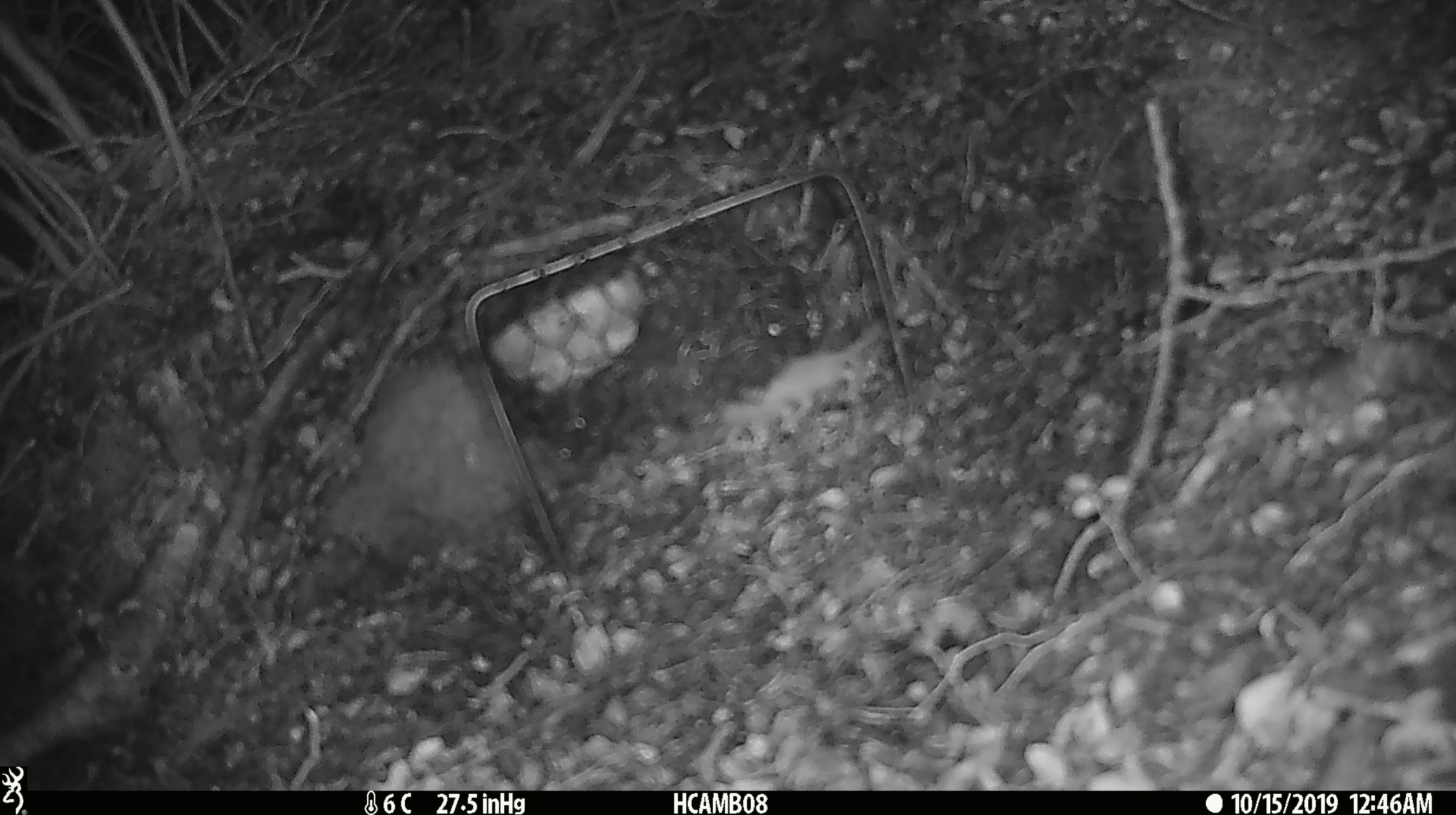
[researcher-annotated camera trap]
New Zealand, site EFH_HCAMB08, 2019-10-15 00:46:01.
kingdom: Animalia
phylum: Chordata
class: Mammalia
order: Rodentia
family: Muridae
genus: Mus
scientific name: Mus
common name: mouse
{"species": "mouse (Mus)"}